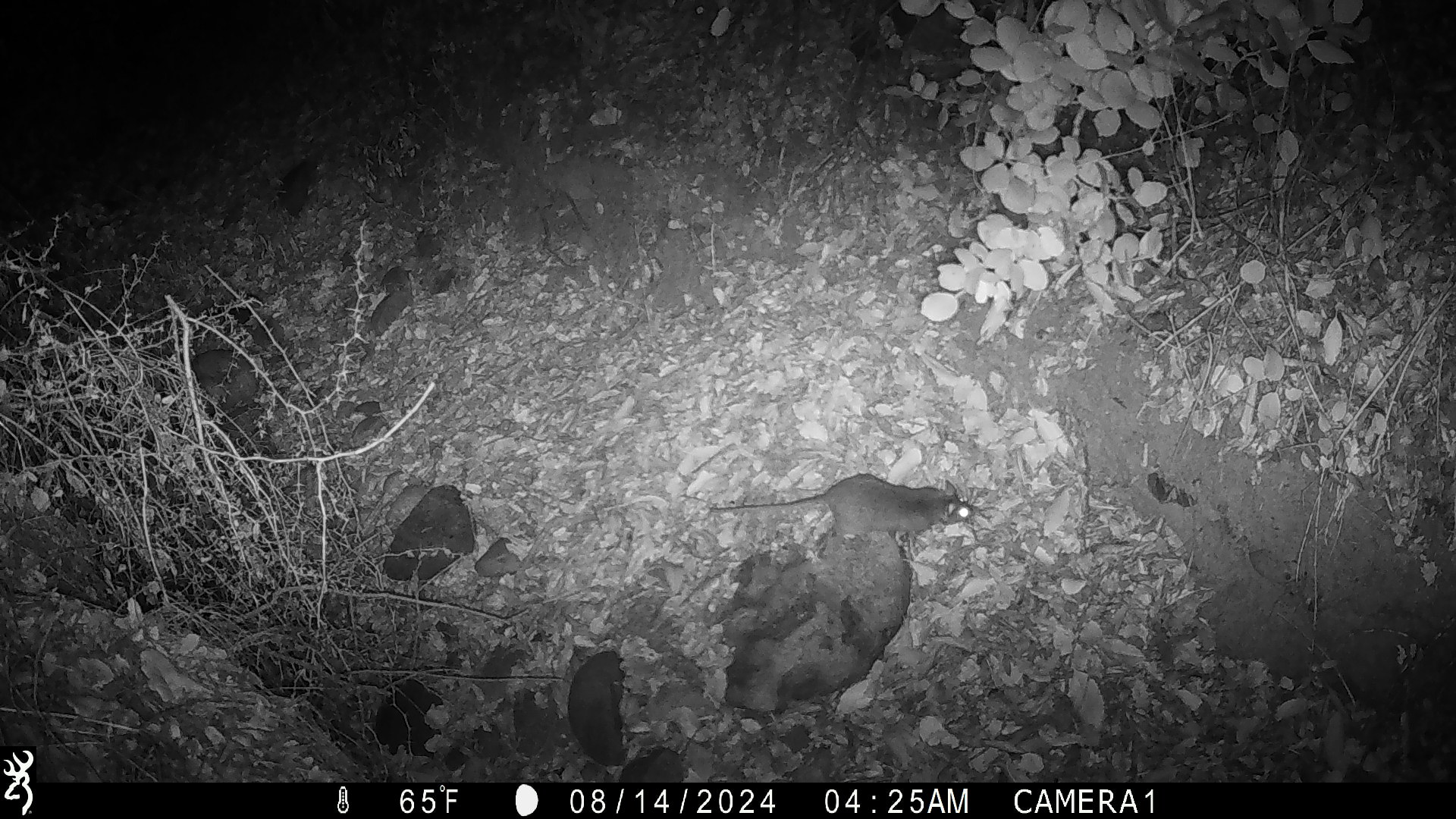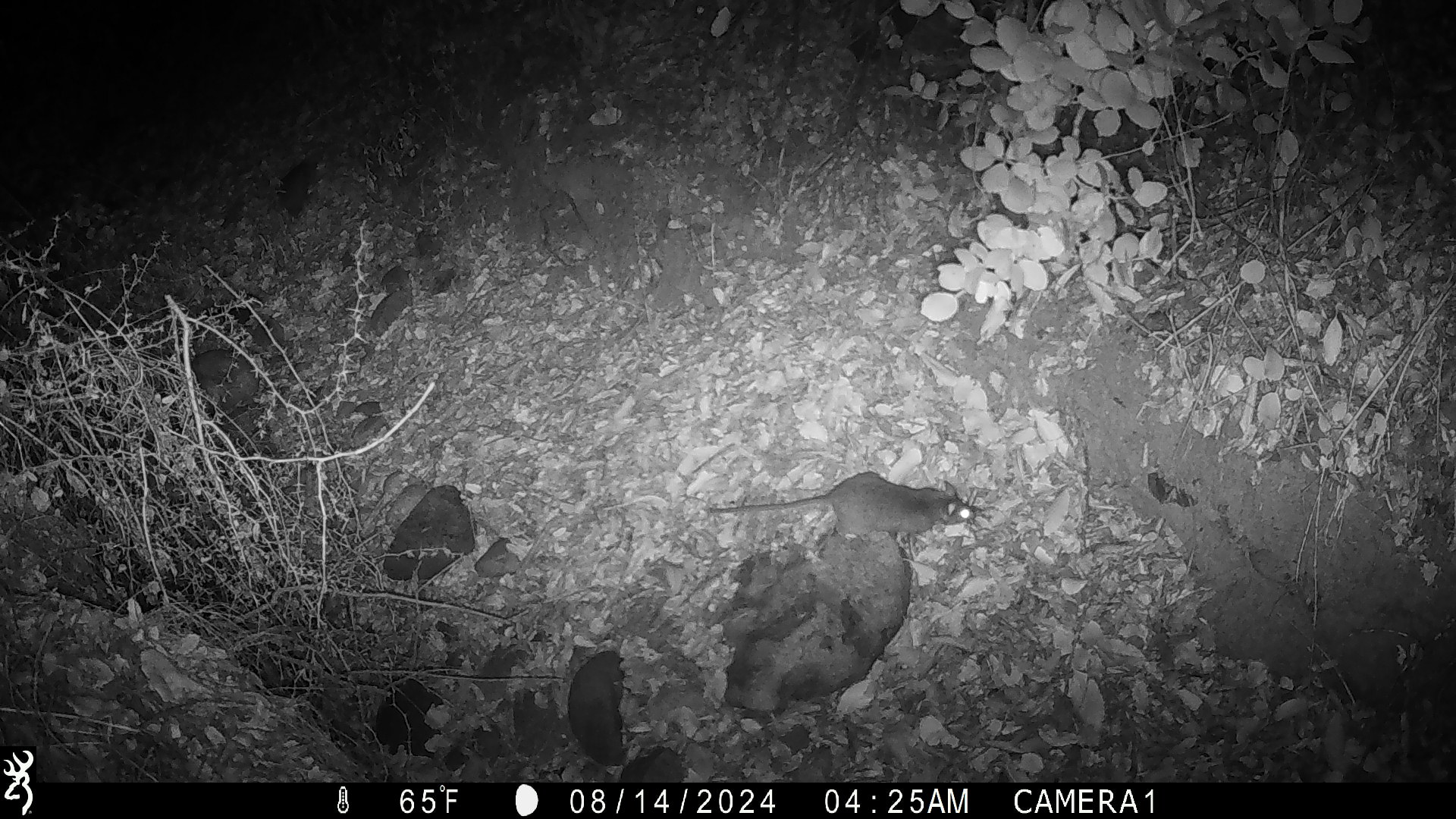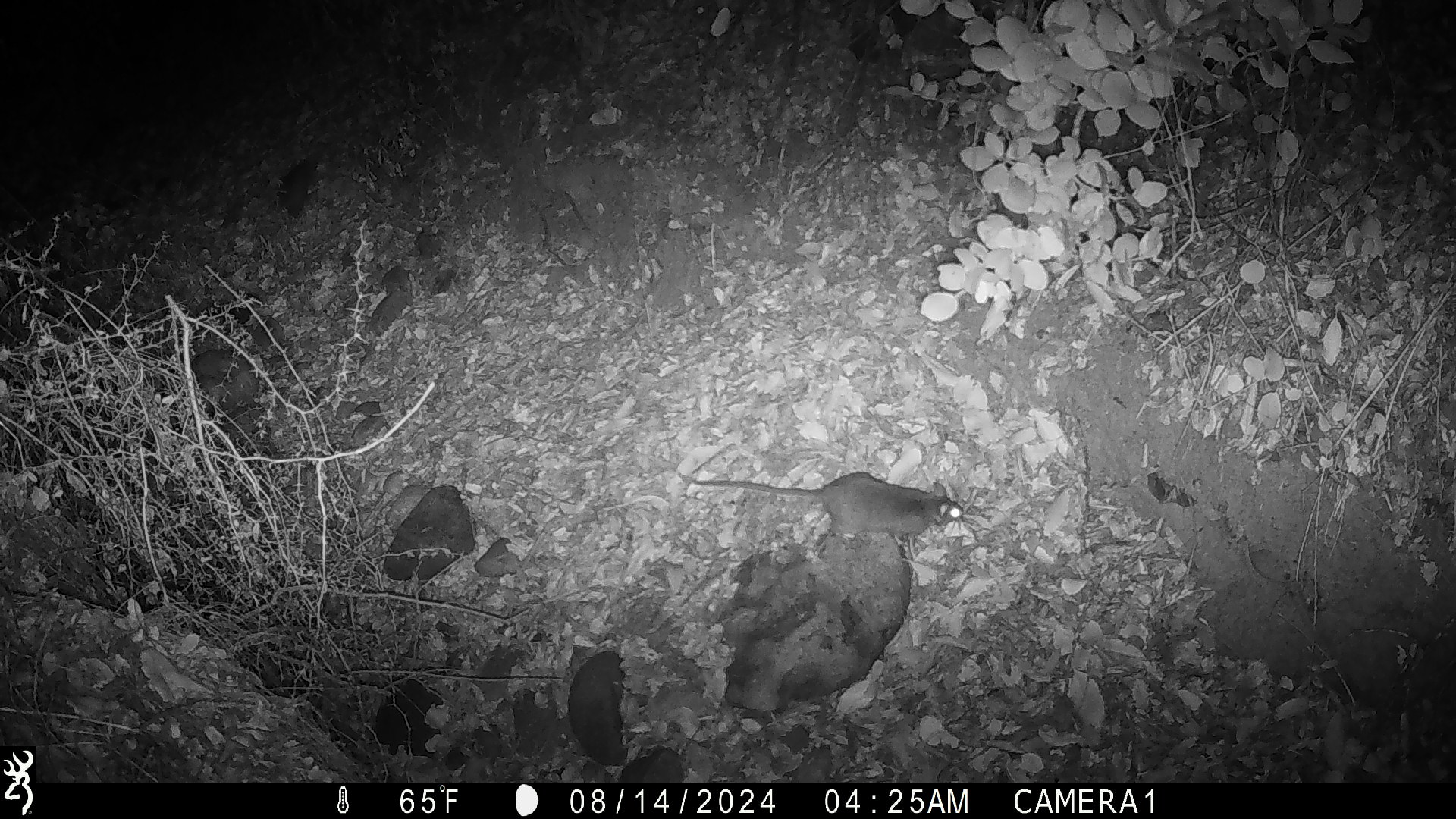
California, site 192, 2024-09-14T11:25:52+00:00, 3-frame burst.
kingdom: Animalia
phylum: Chordata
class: Mammalia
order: Rodentia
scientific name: Rodentia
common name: mouse or rat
Mouse or rat (Rodentia).